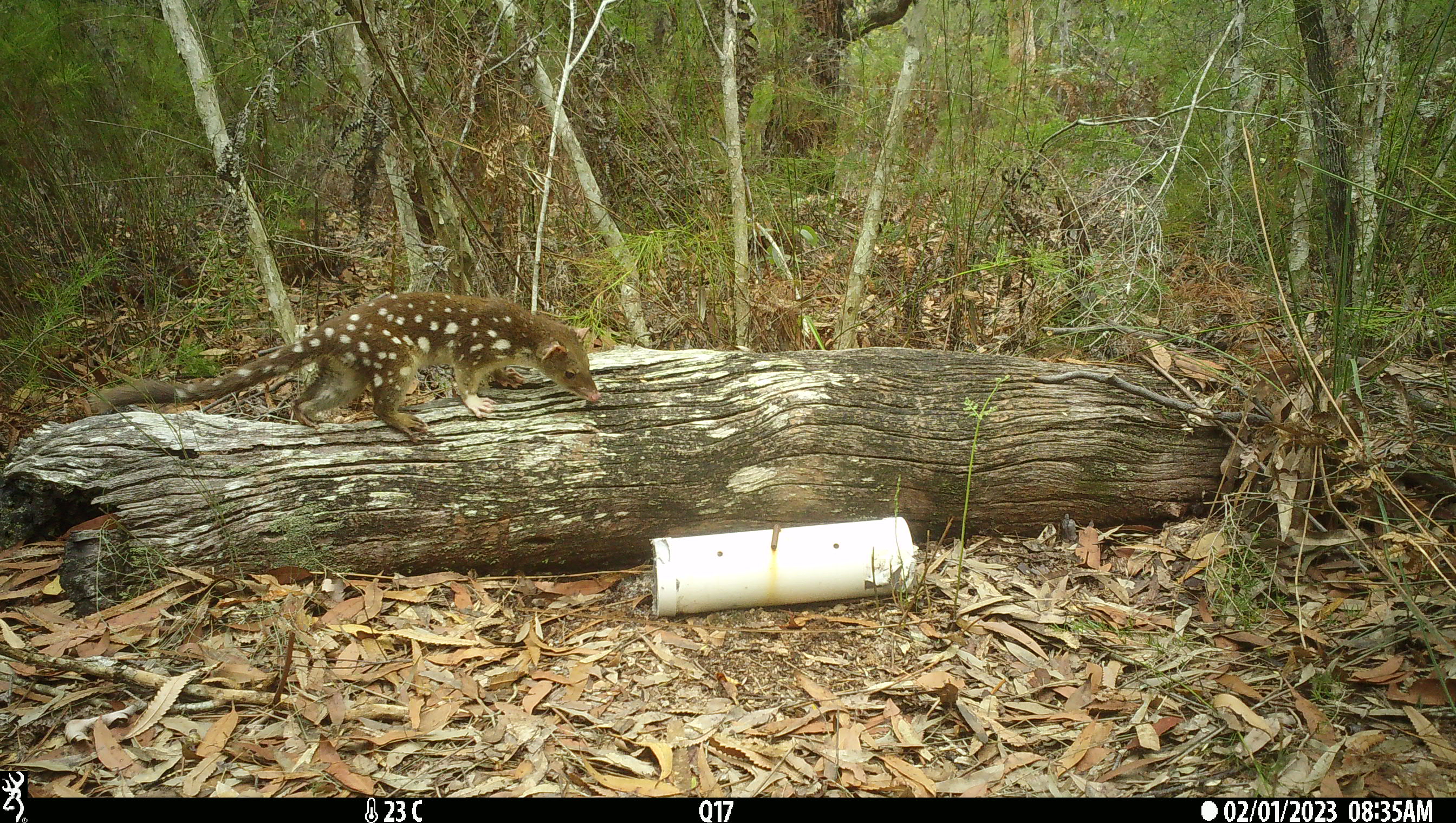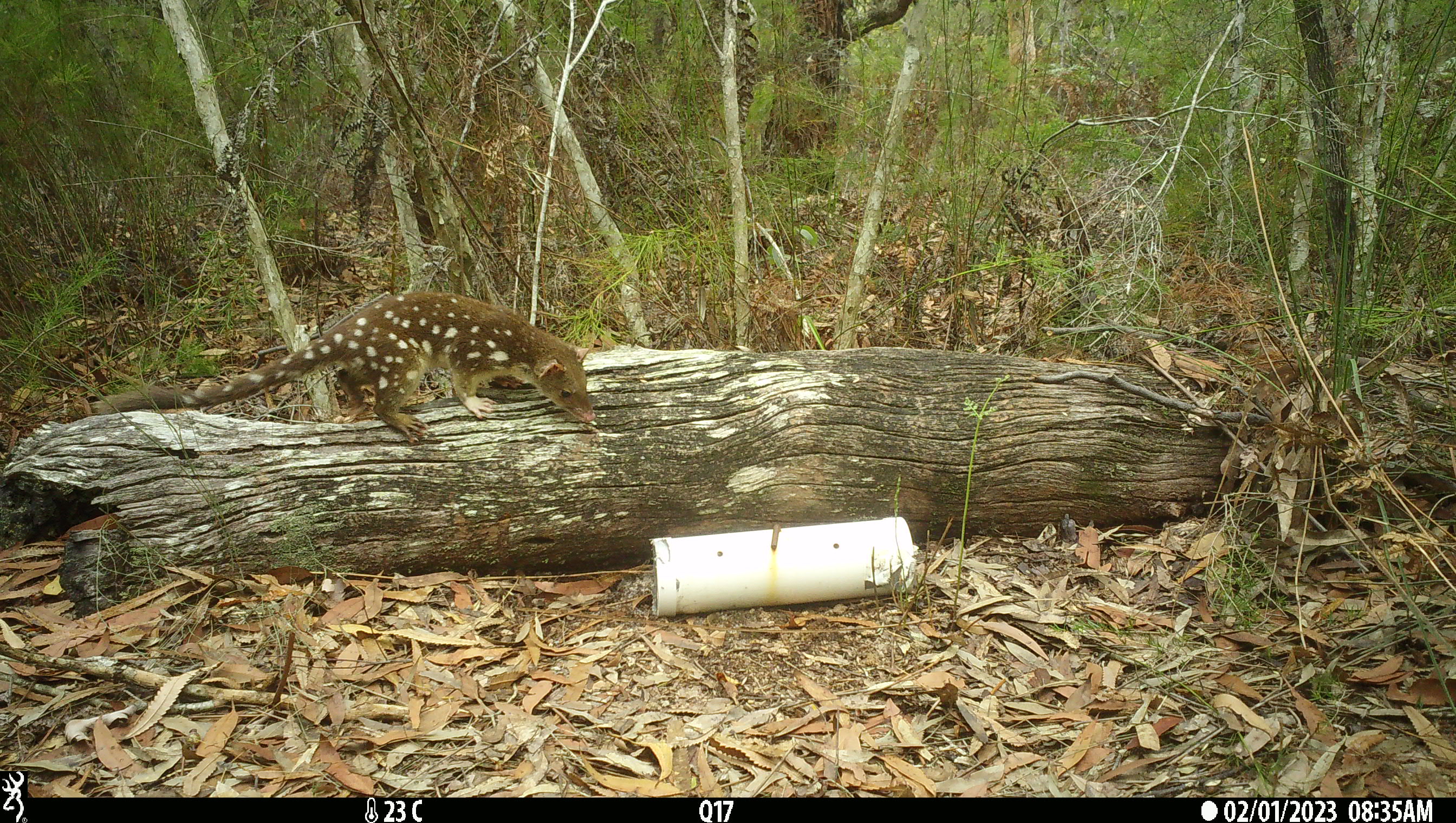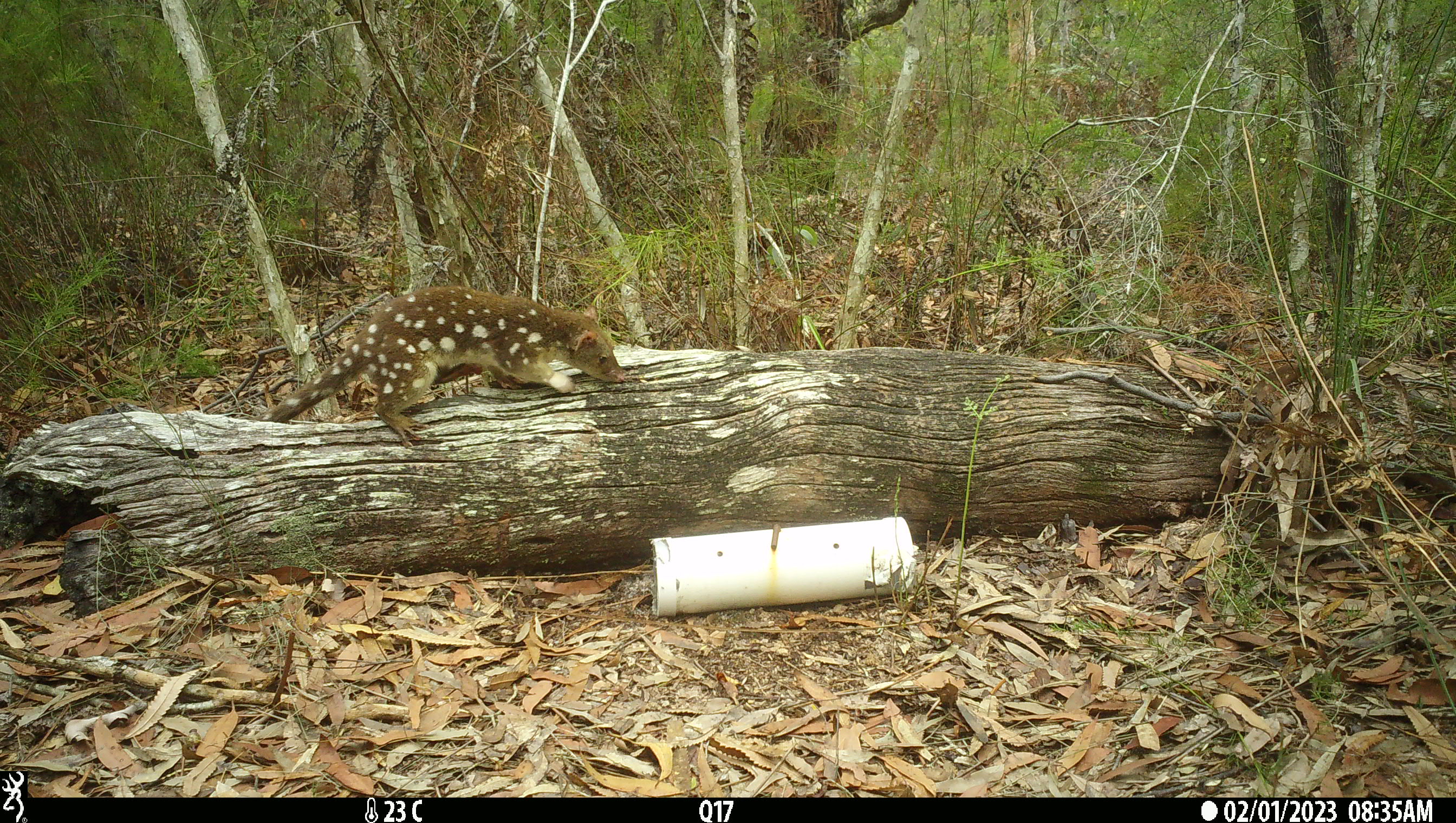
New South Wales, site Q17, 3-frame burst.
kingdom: Animalia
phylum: Chordata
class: Mammalia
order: Dasyuromorphia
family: Dasyuridae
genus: Dasyurus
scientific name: Dasyurus maculatus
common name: spotted-tailed quoll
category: quoll